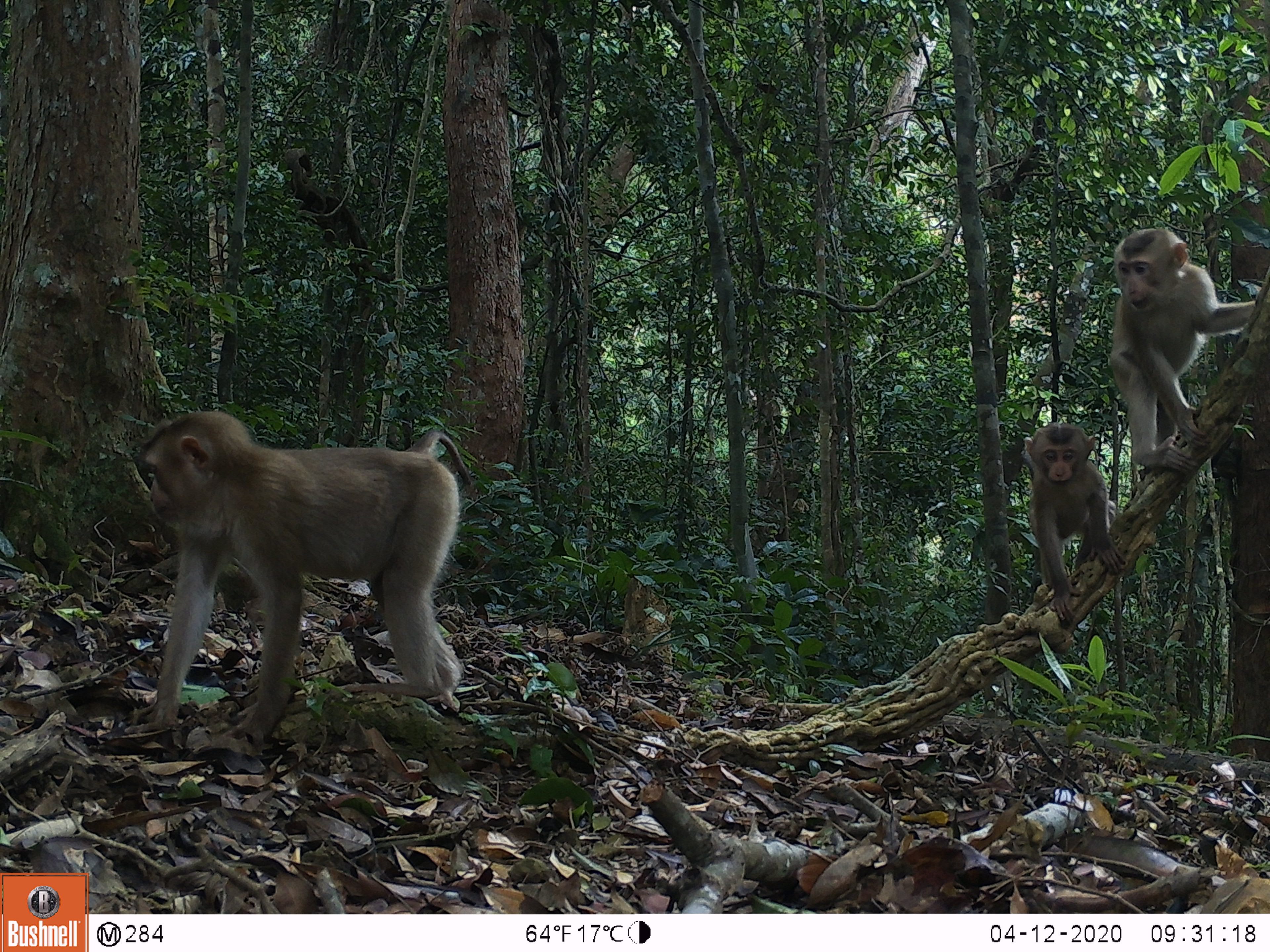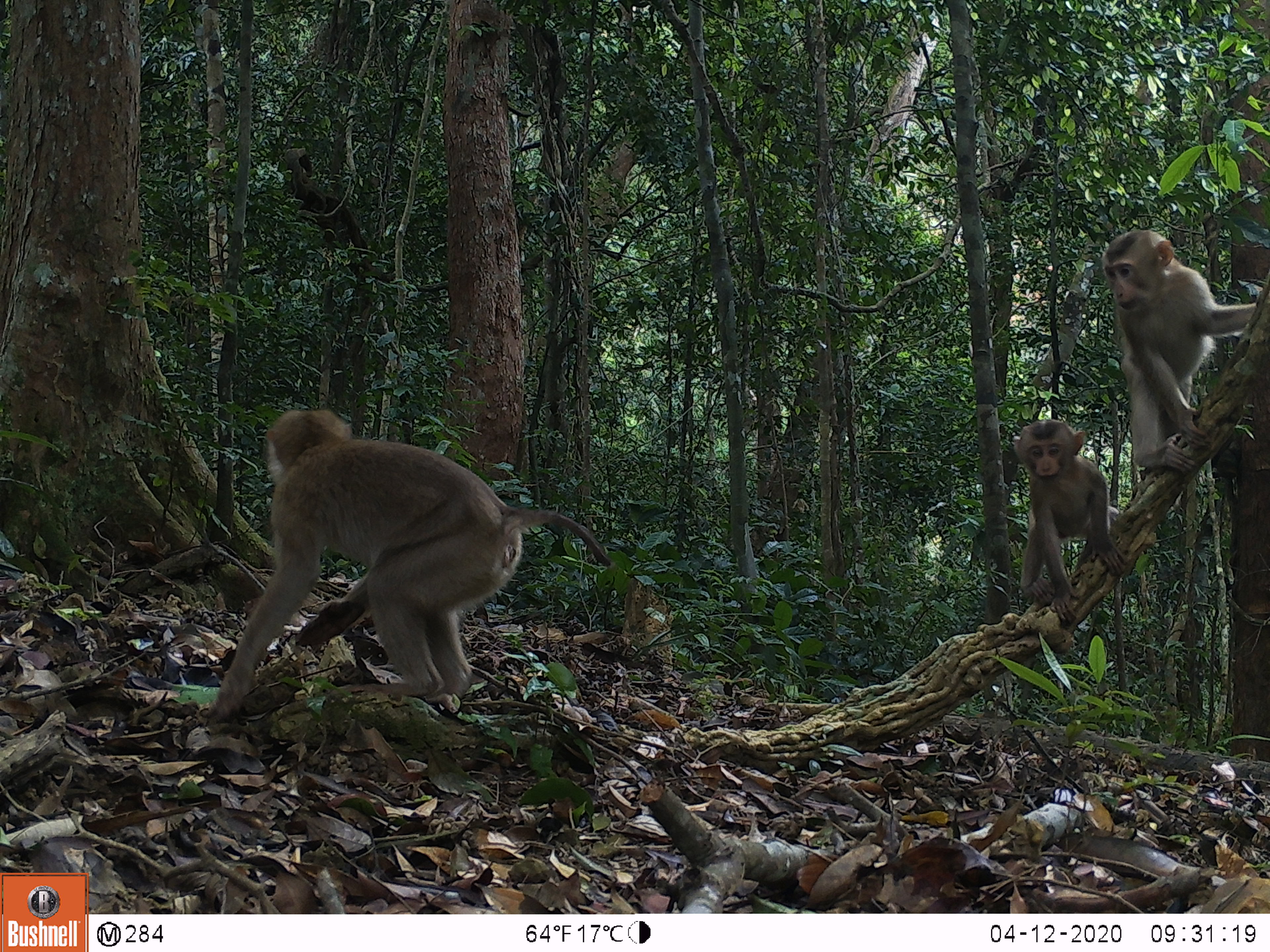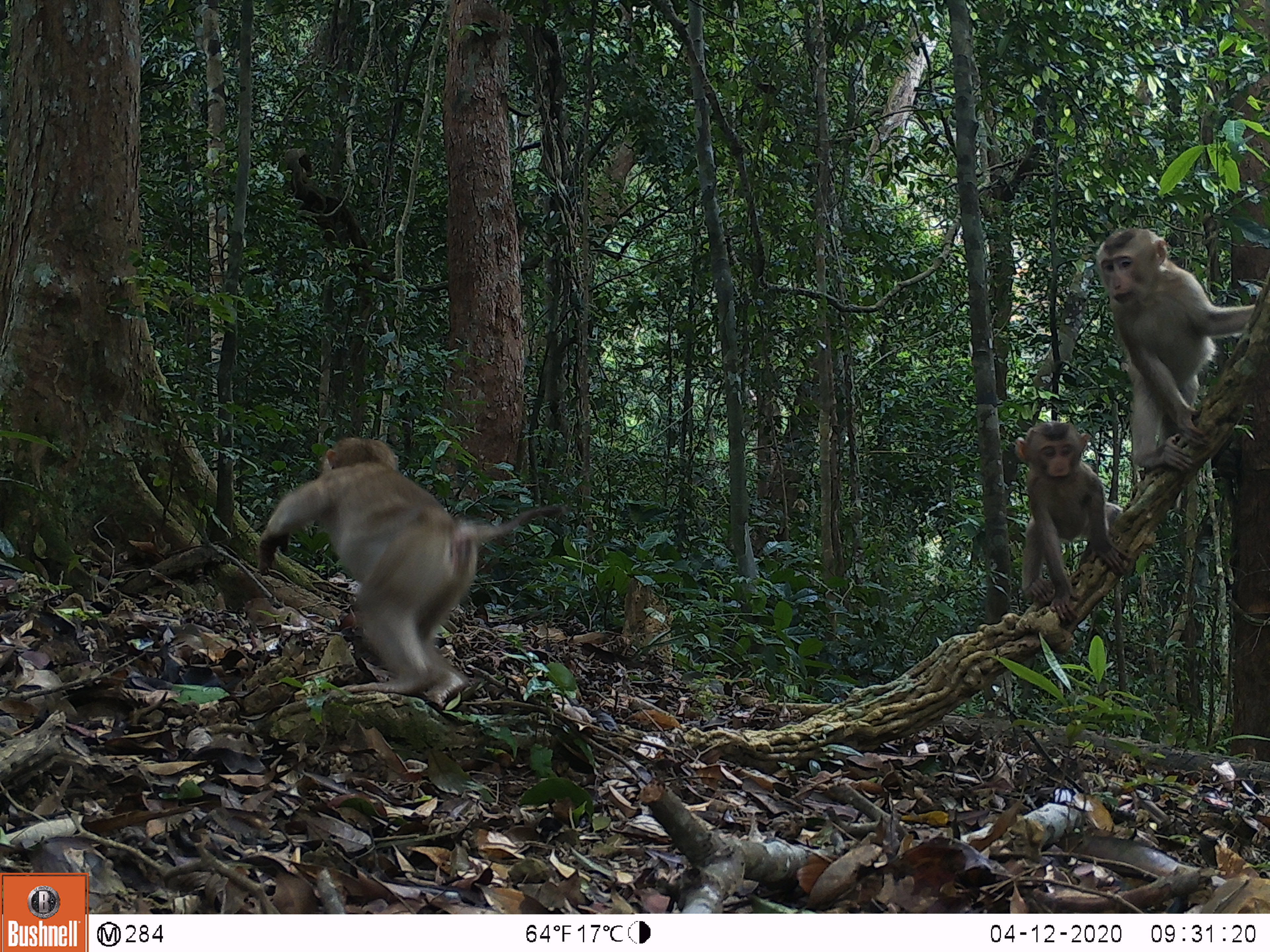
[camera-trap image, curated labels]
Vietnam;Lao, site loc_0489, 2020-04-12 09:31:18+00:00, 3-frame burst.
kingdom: Animalia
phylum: Chordata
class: Mammalia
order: Primates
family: Cercopithecidae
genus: Macaca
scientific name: Macaca nemestrina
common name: pig-tailed macaque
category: pig tailed macaque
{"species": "pig tailed macaque (pig-tailed macaque) (Macaca nemestrina)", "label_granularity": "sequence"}